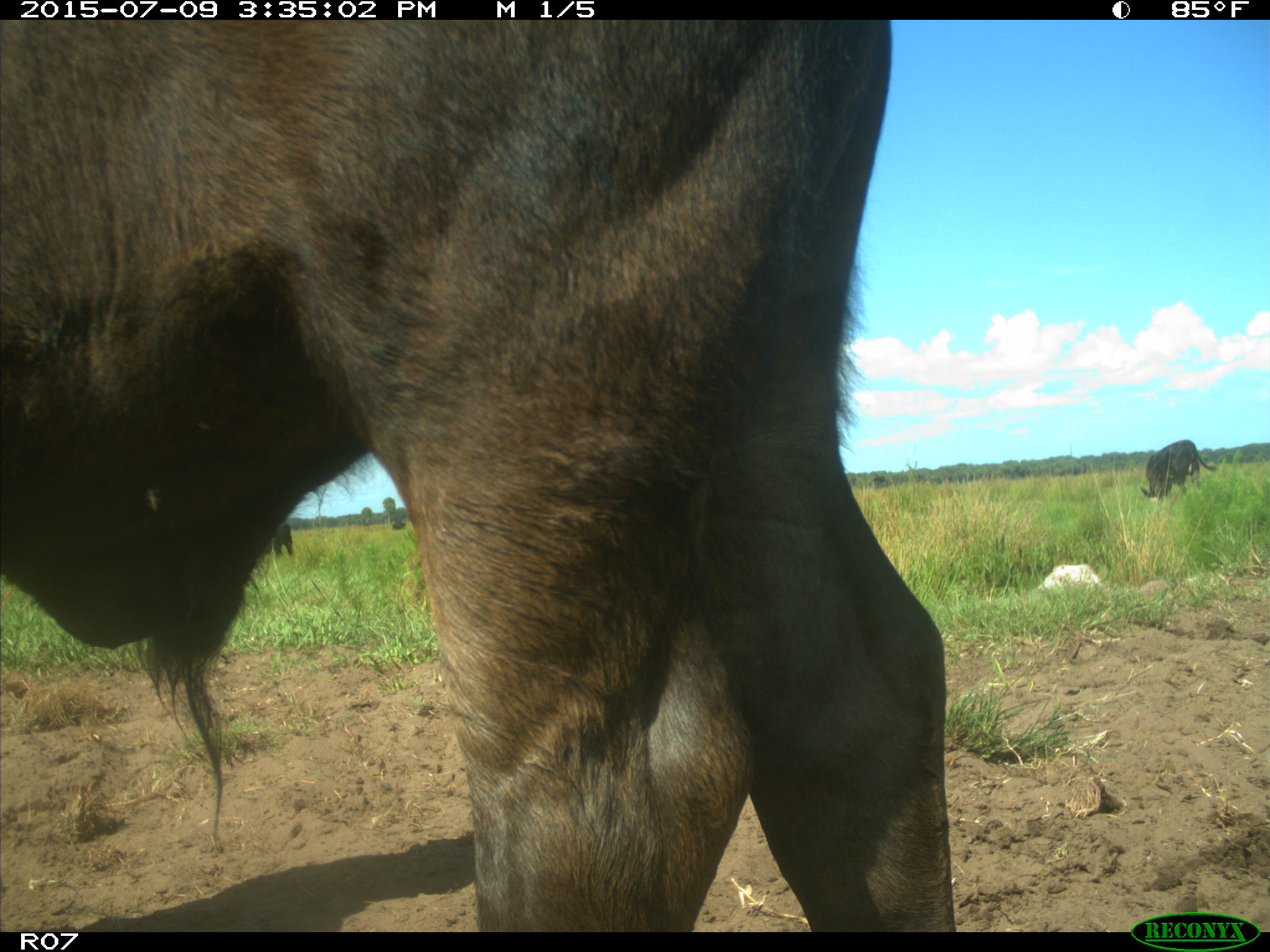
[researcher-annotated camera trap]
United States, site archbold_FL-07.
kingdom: Animalia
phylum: Chordata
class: Mammalia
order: Artiodactyla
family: Bovidae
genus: Bos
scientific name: Bos taurus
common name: domestic cow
Bos taurus (domestic cow).